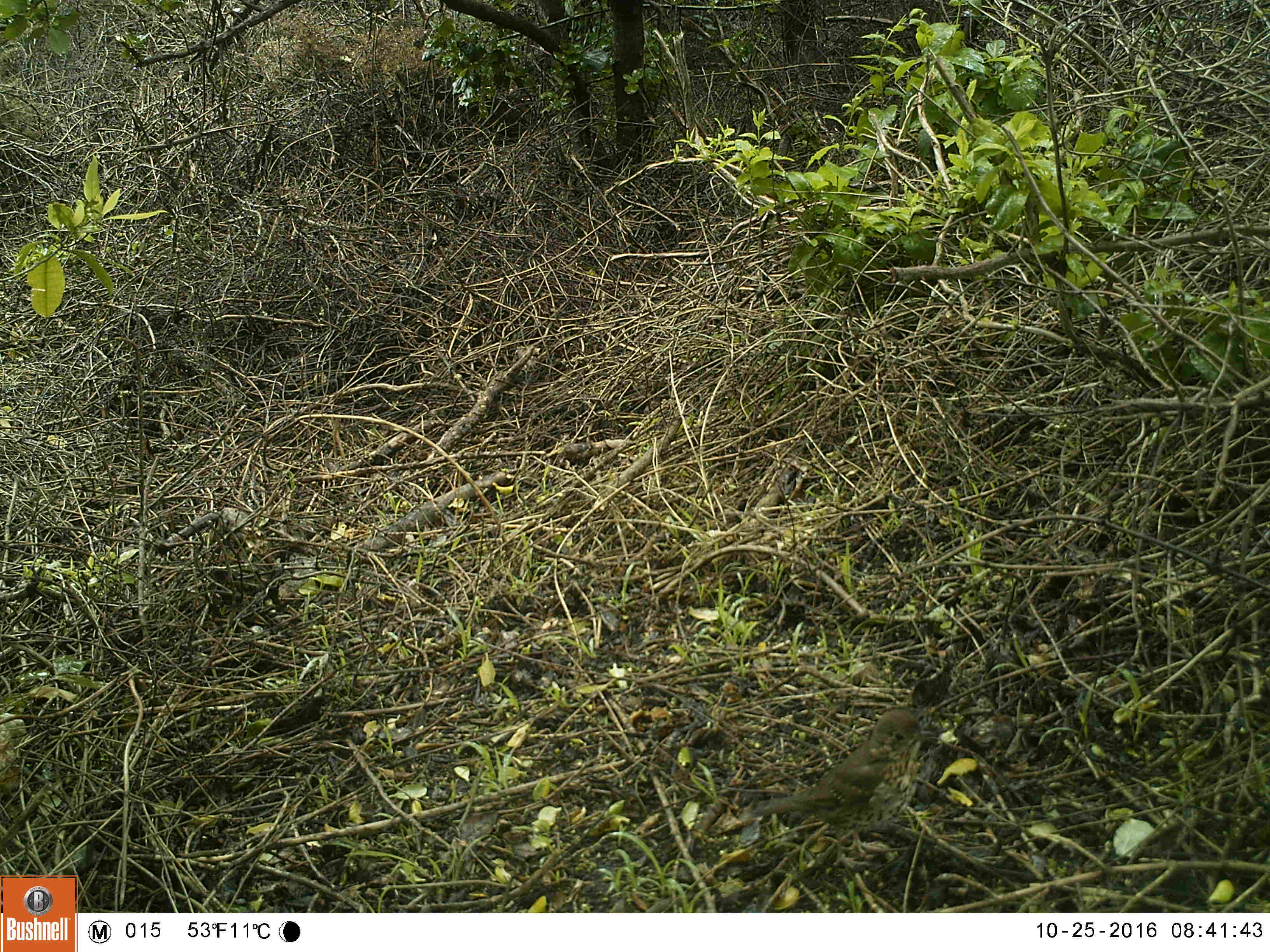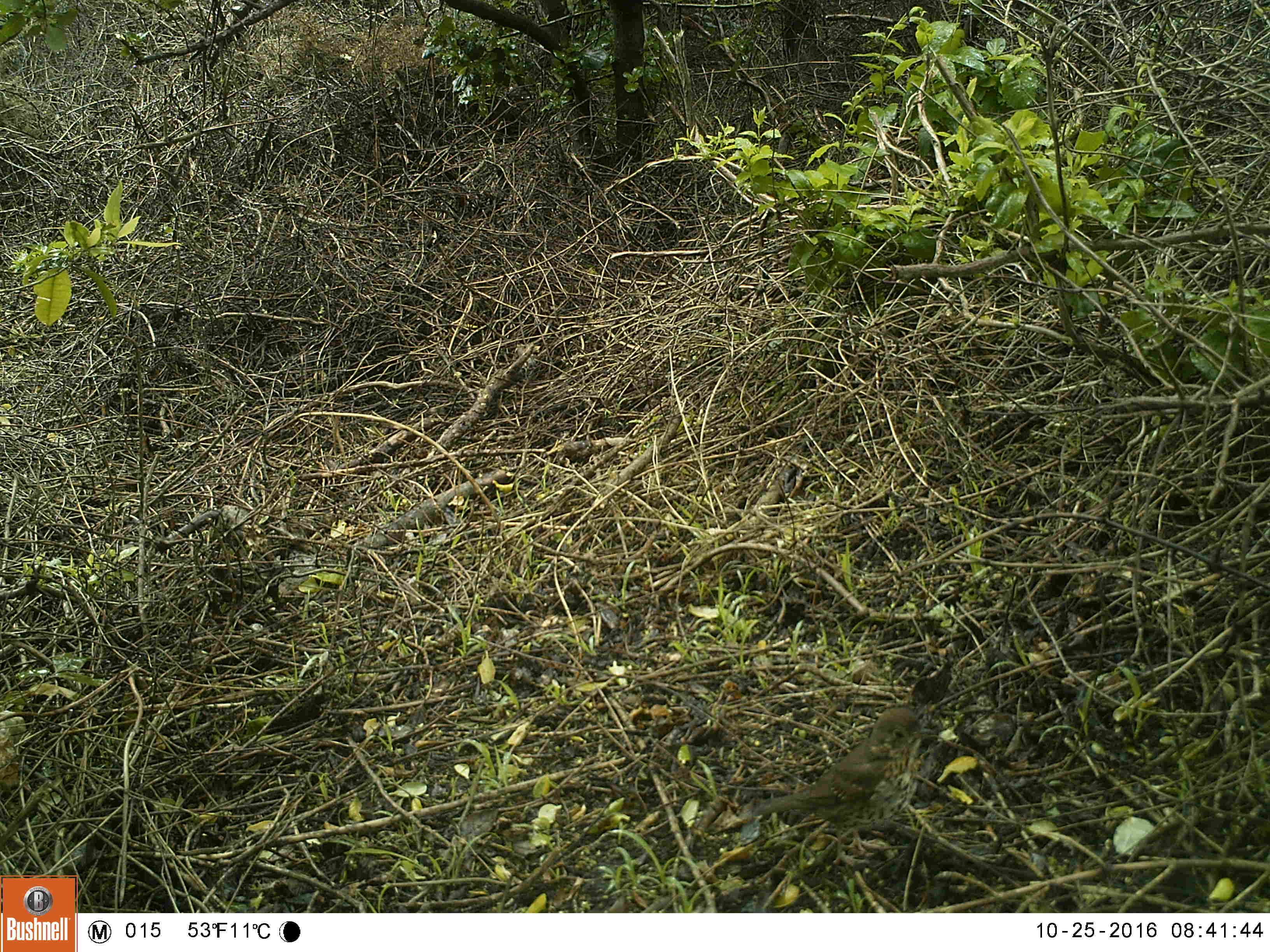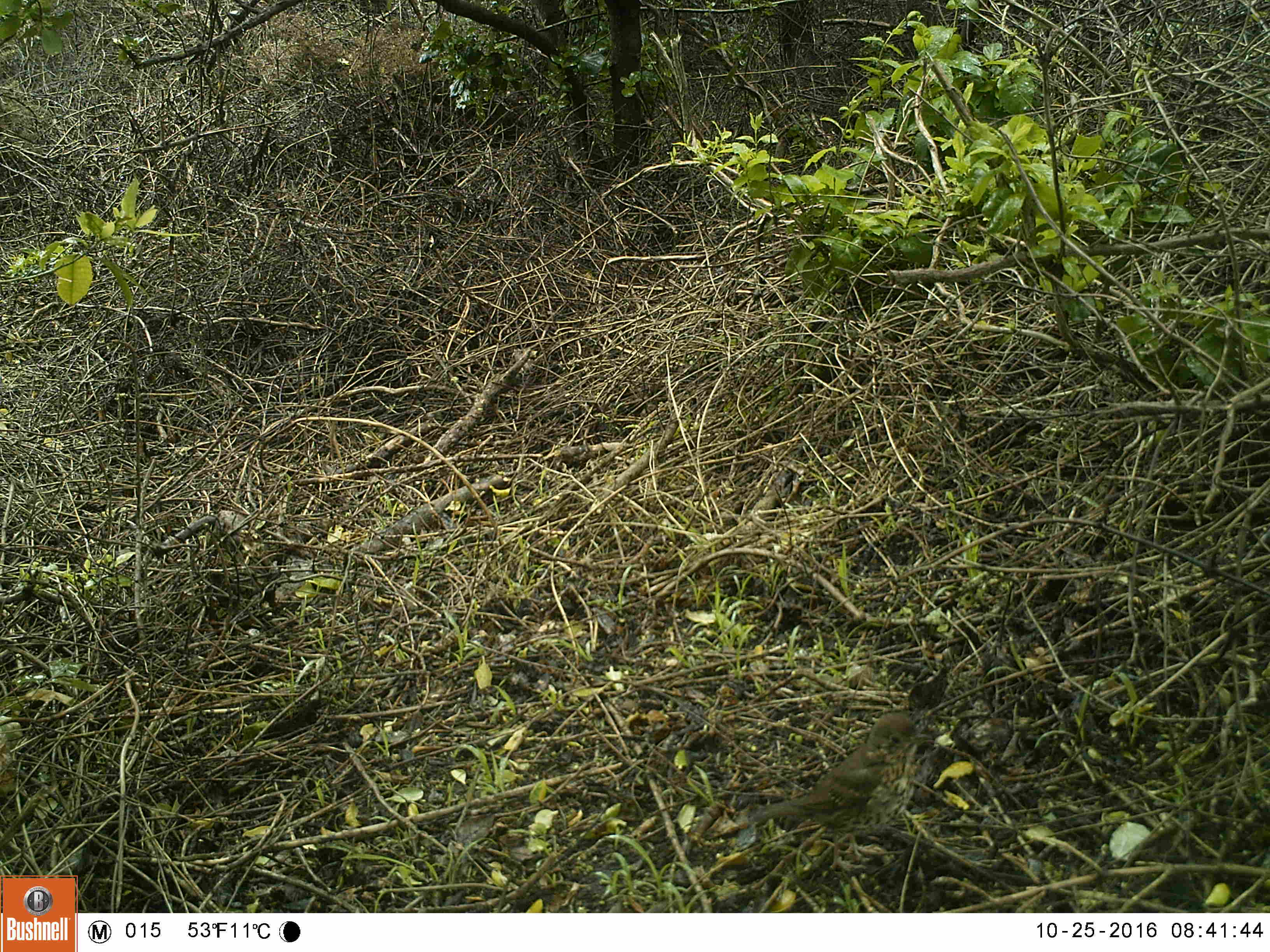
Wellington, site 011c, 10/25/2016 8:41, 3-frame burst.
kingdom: Animalia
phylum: Chordata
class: Aves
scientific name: Aves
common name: bird